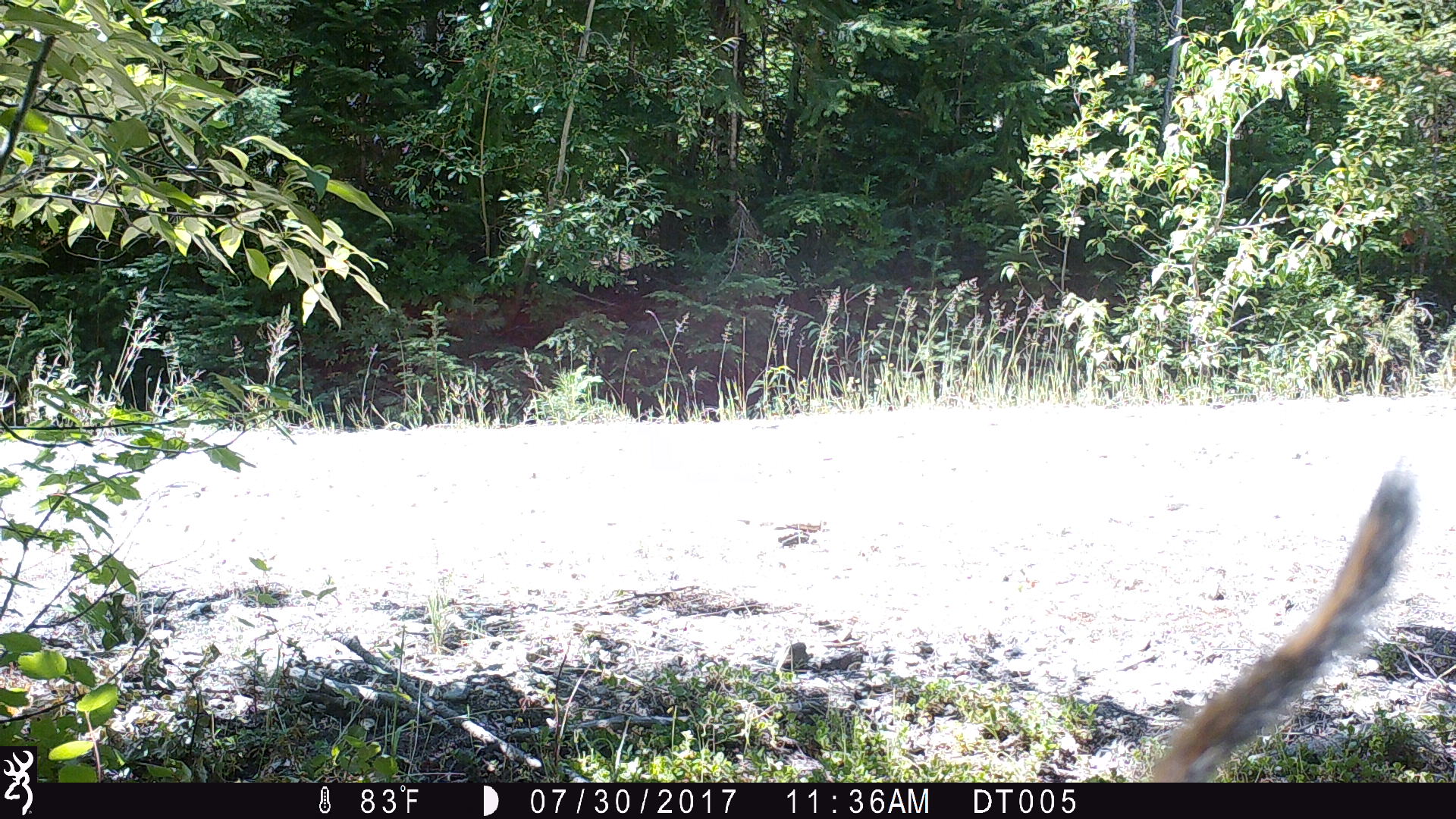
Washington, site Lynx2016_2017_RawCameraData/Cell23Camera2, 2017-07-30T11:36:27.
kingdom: Animalia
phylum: Chordata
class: Mammalia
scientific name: Mammalia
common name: small mammal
Small mammal (Mammalia). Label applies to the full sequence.